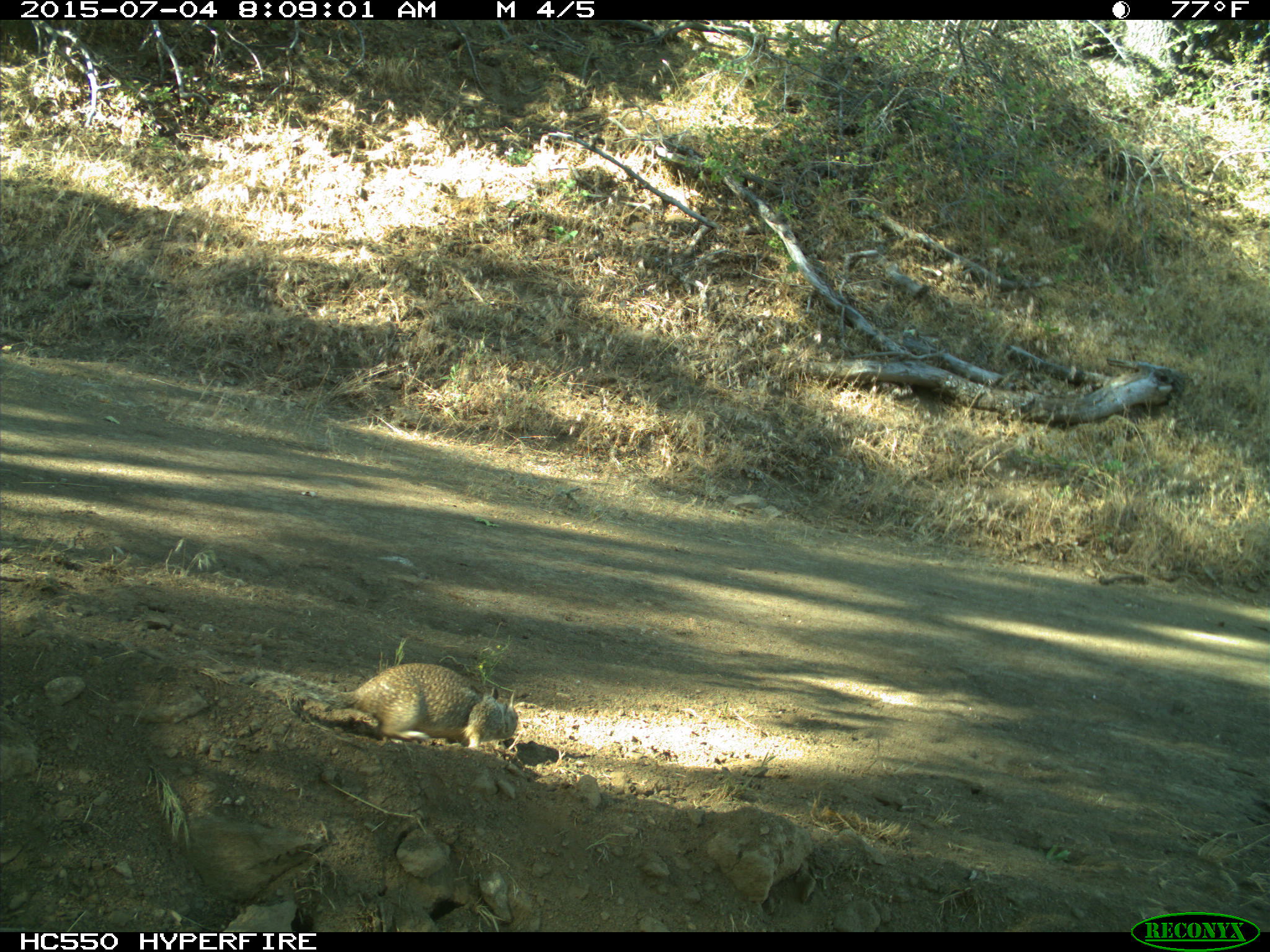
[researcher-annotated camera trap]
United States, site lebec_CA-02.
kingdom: Animalia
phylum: Chordata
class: Mammalia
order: Rodentia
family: Sciuridae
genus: Otospermophilus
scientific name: Otospermophilus beecheyi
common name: california ground squirrel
Otospermophilus beecheyi (california ground squirrel).